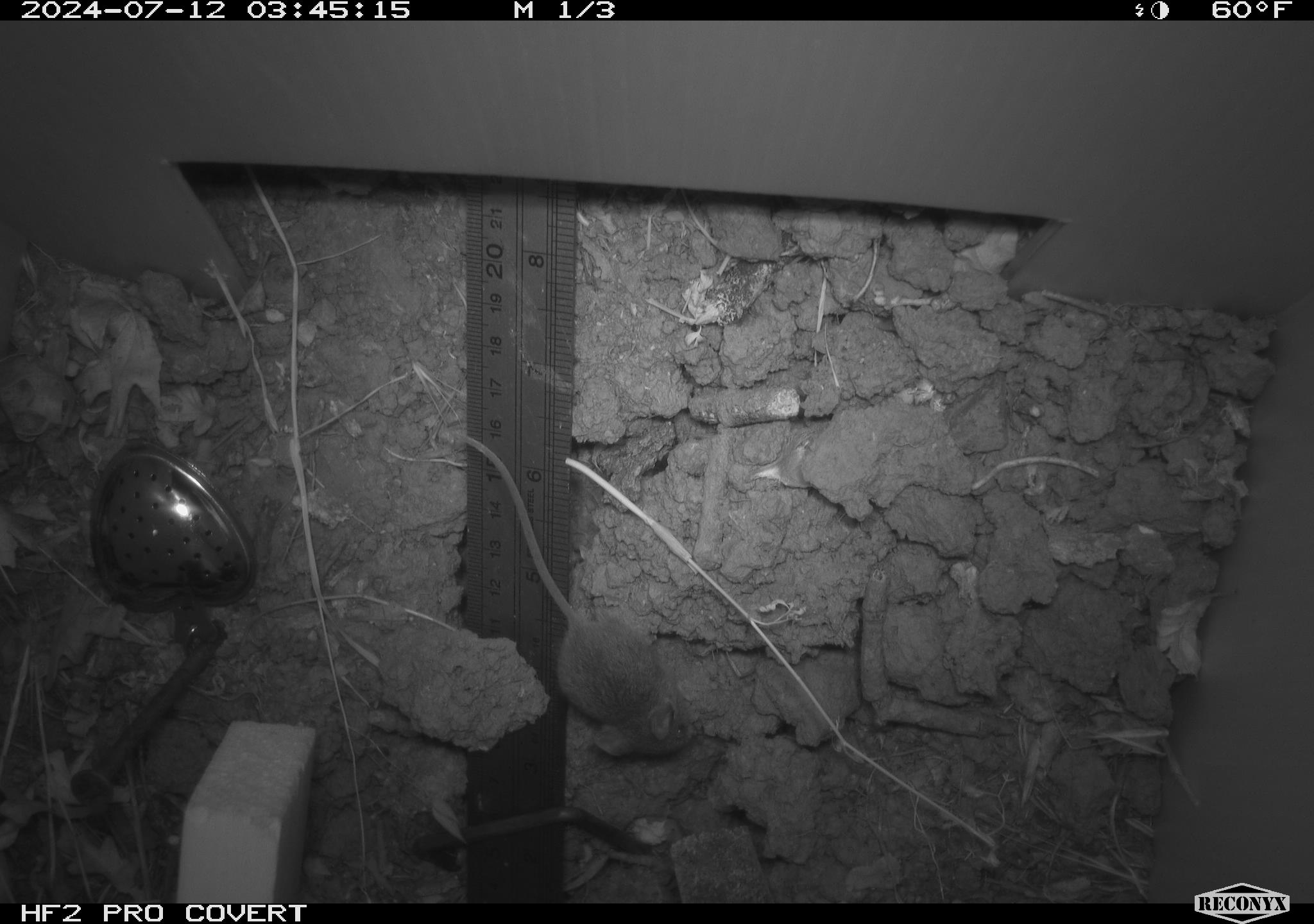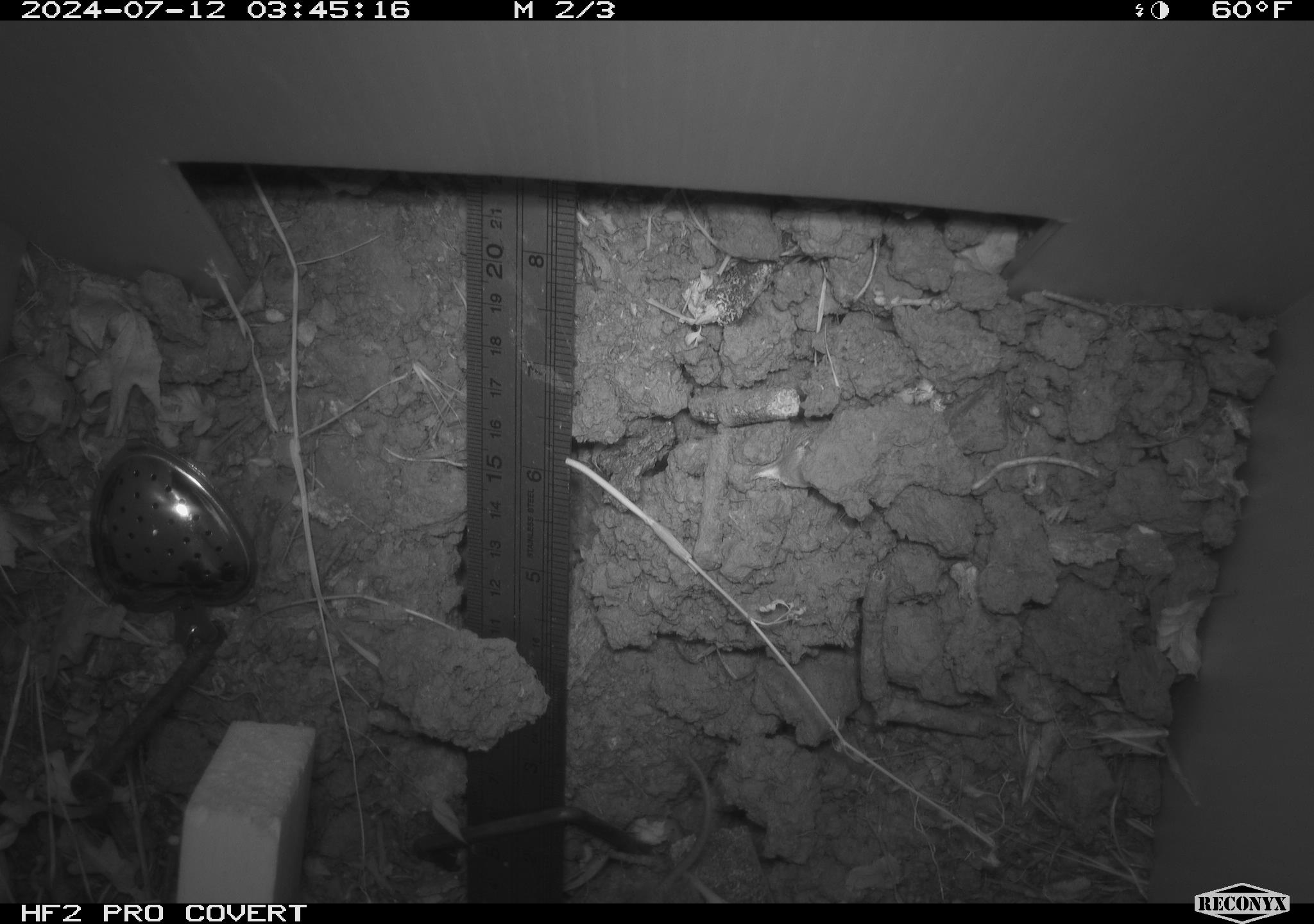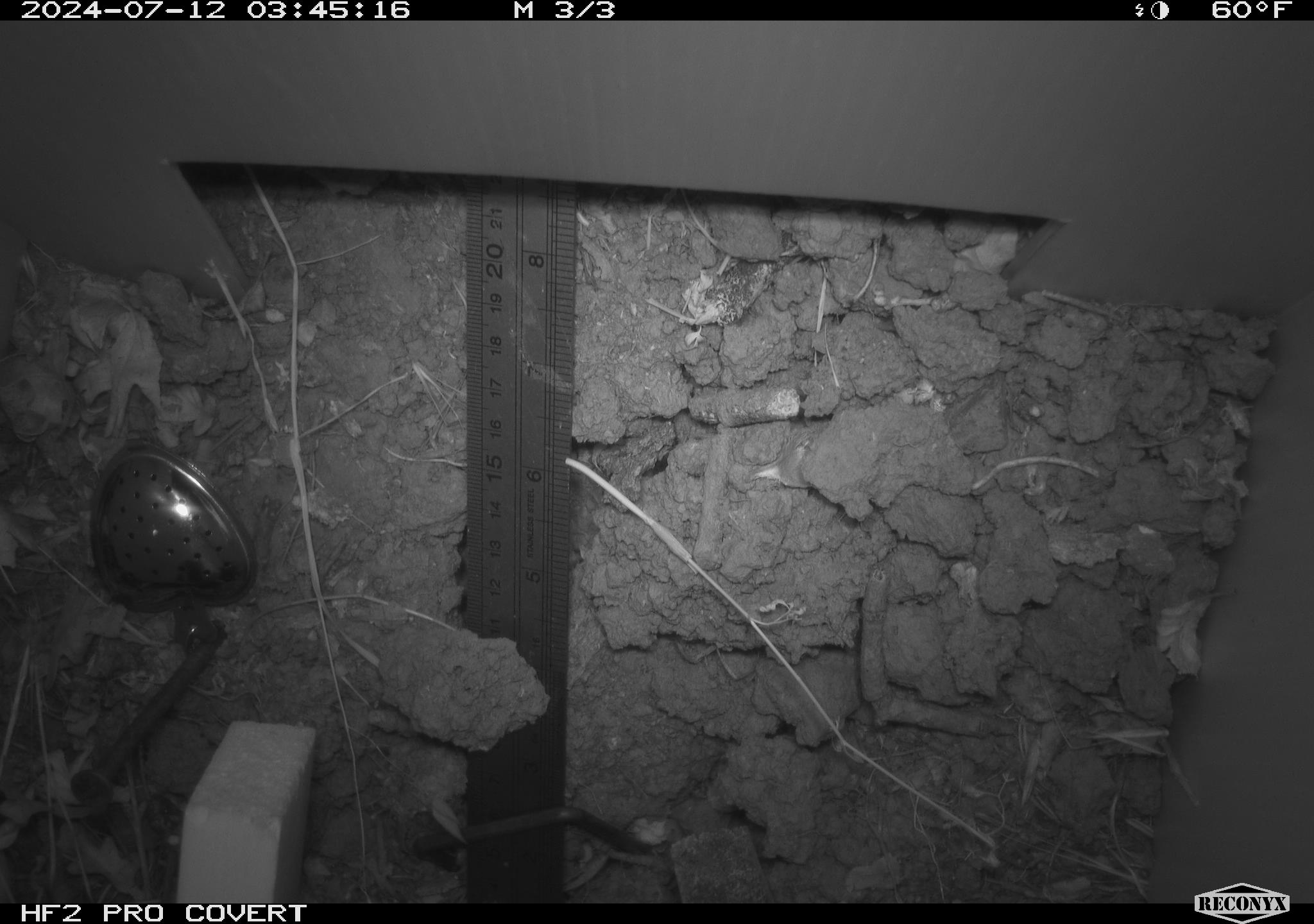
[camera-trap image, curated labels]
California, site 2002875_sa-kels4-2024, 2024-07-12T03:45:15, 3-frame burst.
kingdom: Animalia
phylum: Chordata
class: Mammalia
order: Rodentia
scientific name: Rodentia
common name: rodent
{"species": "rodent (Rodentia)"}